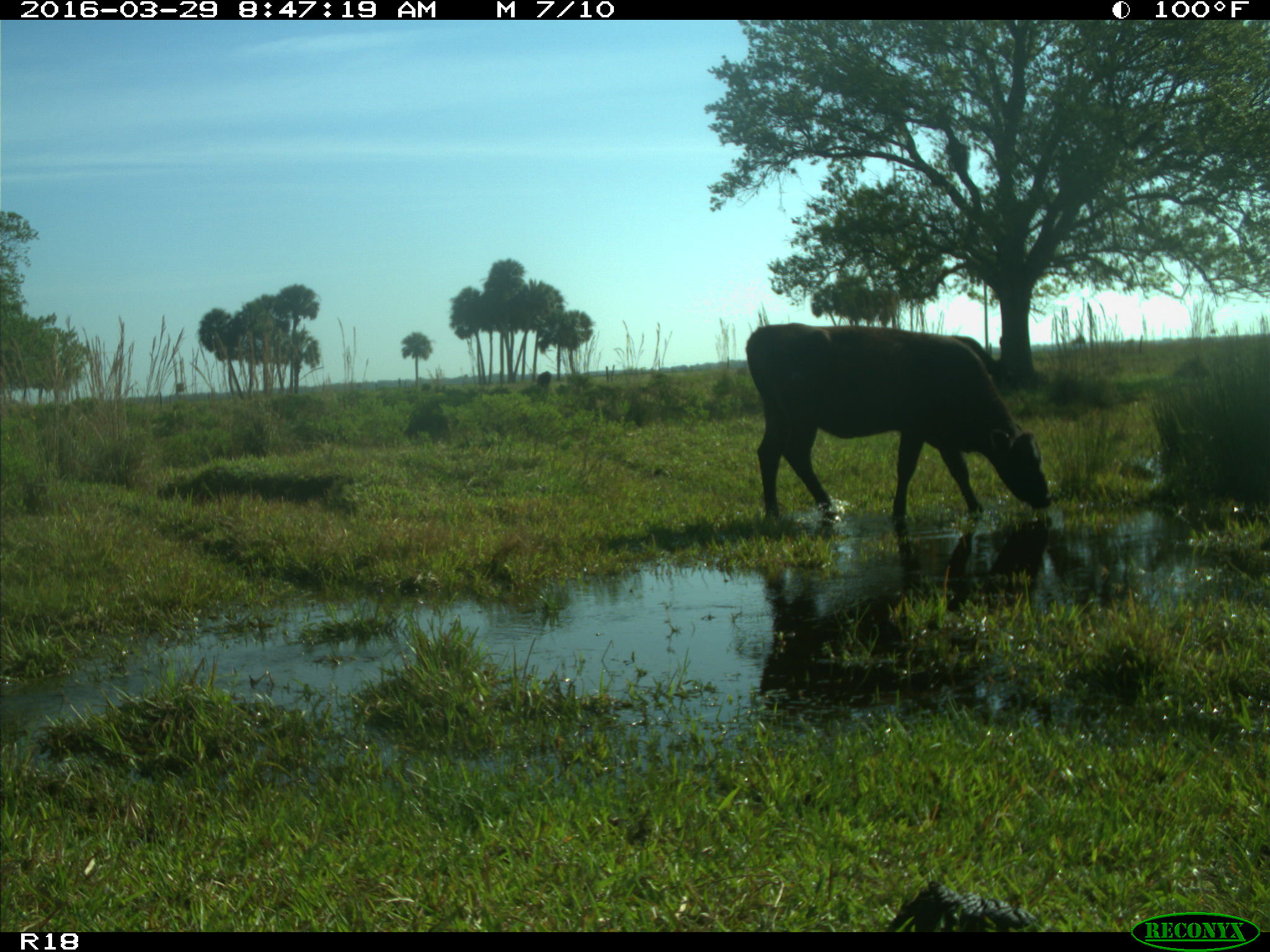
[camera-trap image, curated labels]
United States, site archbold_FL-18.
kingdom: Animalia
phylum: Chordata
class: Mammalia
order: Artiodactyla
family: Bovidae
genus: Bos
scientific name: Bos taurus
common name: domestic cow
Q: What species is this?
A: Bos taurus (domestic cow).